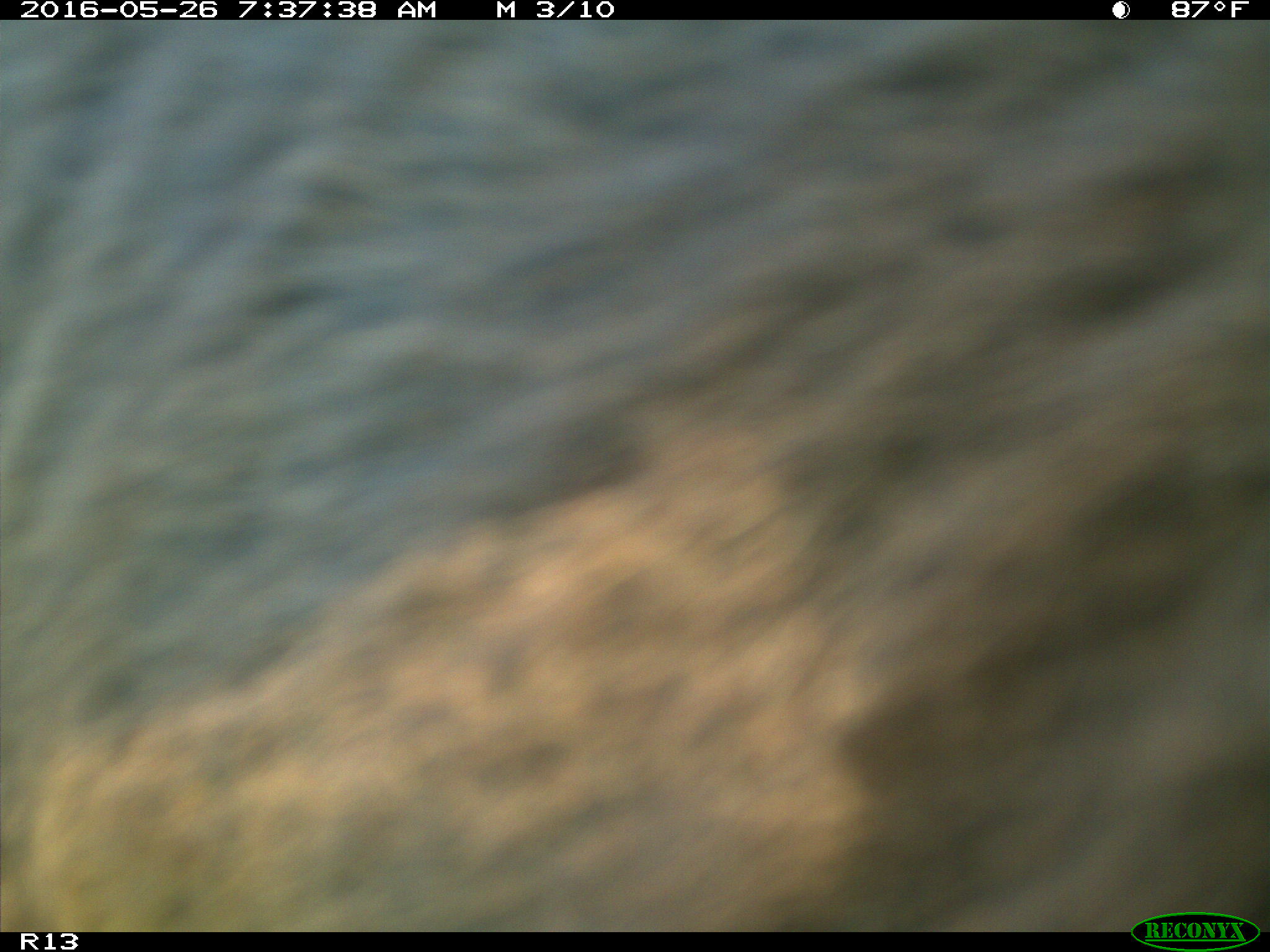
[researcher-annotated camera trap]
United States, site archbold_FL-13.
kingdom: Animalia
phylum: Chordata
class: Mammalia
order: Artiodactyla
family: Bovidae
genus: Bos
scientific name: Bos taurus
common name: domestic cow